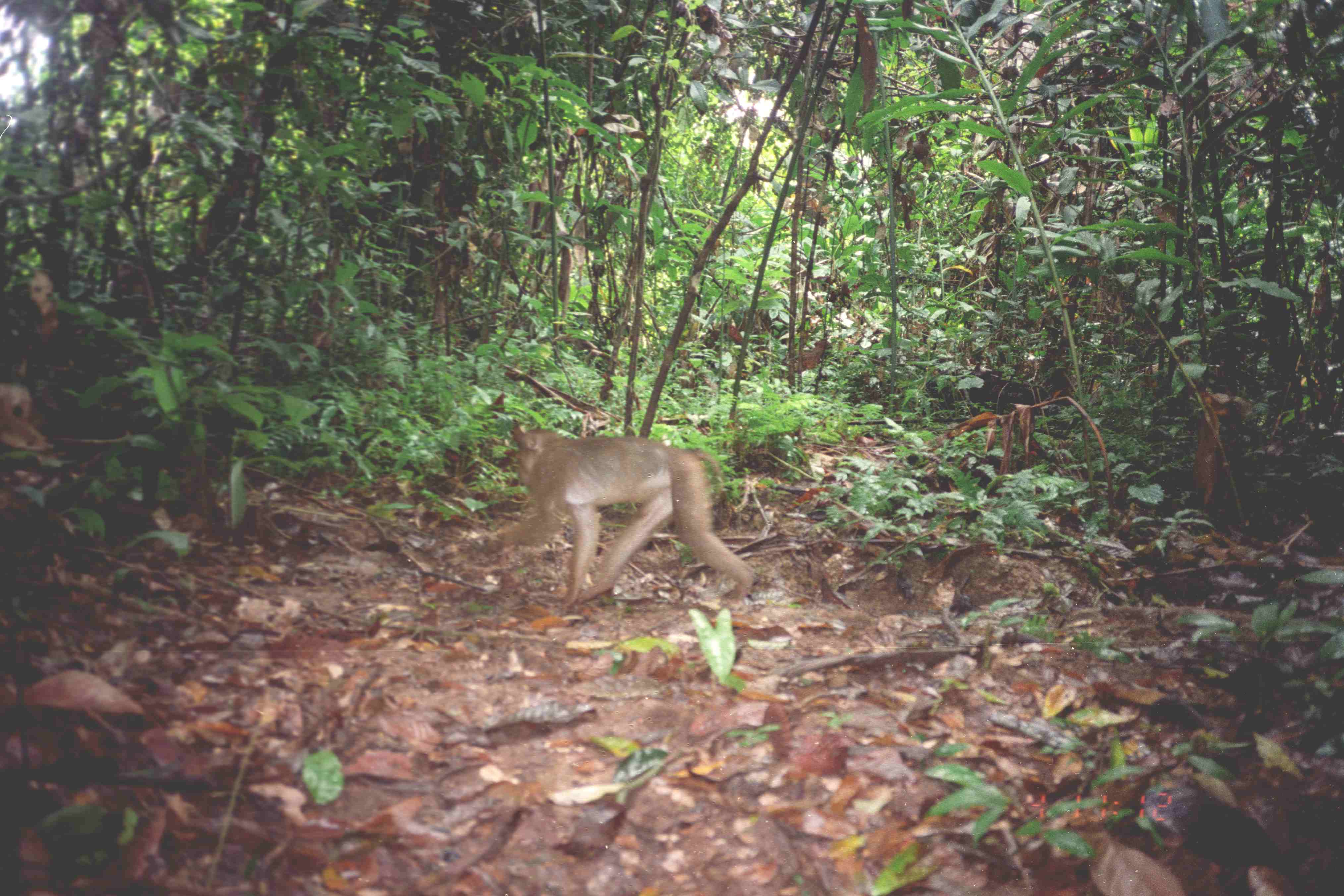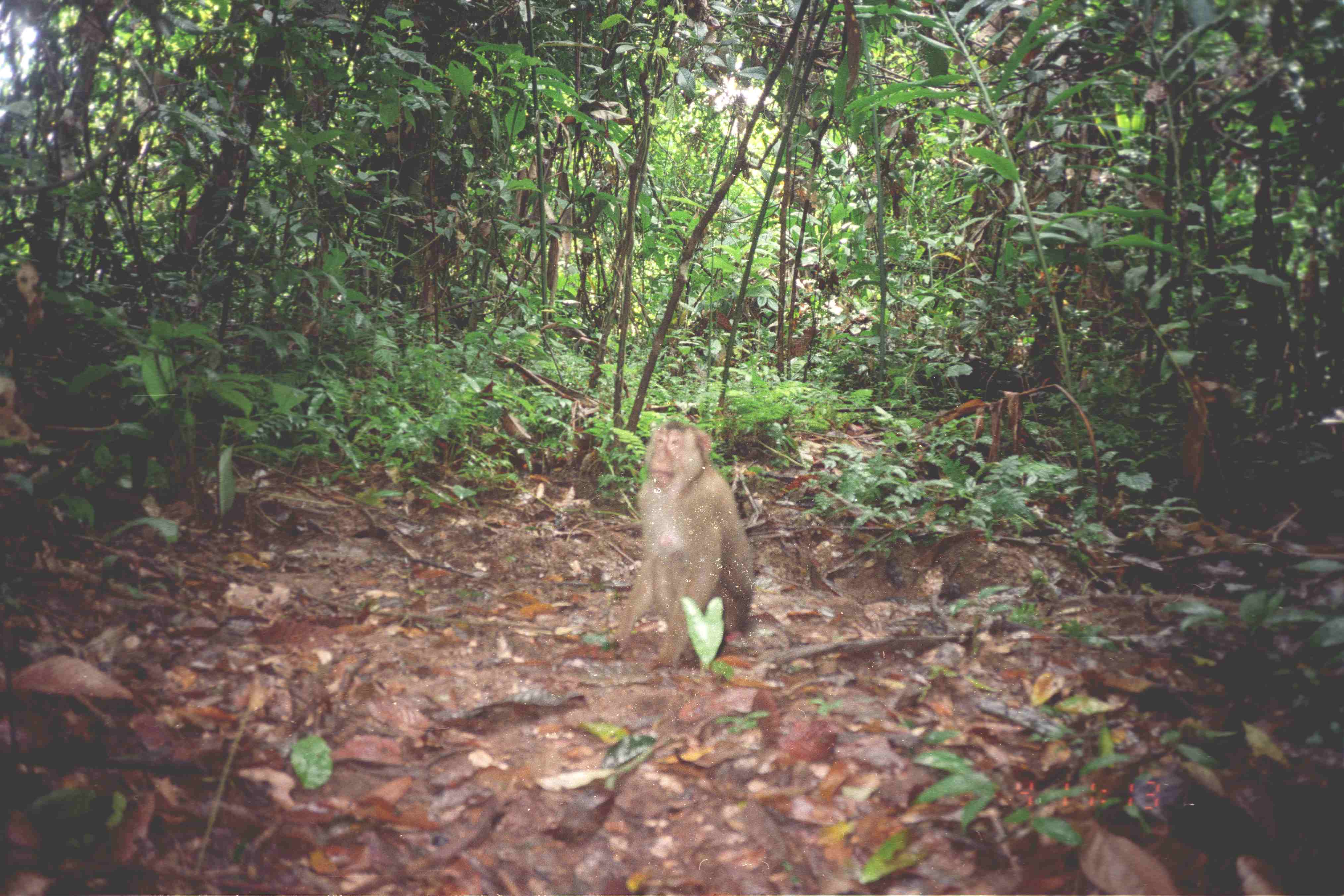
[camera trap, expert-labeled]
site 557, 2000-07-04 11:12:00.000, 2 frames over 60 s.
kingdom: Animalia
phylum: Chordata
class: Mammalia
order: Primates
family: Cercopithecidae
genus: Macaca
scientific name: Macaca nemestrina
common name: southern pig-tailed macaque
Macaca nemestrina (southern pig-tailed macaque), count 1.